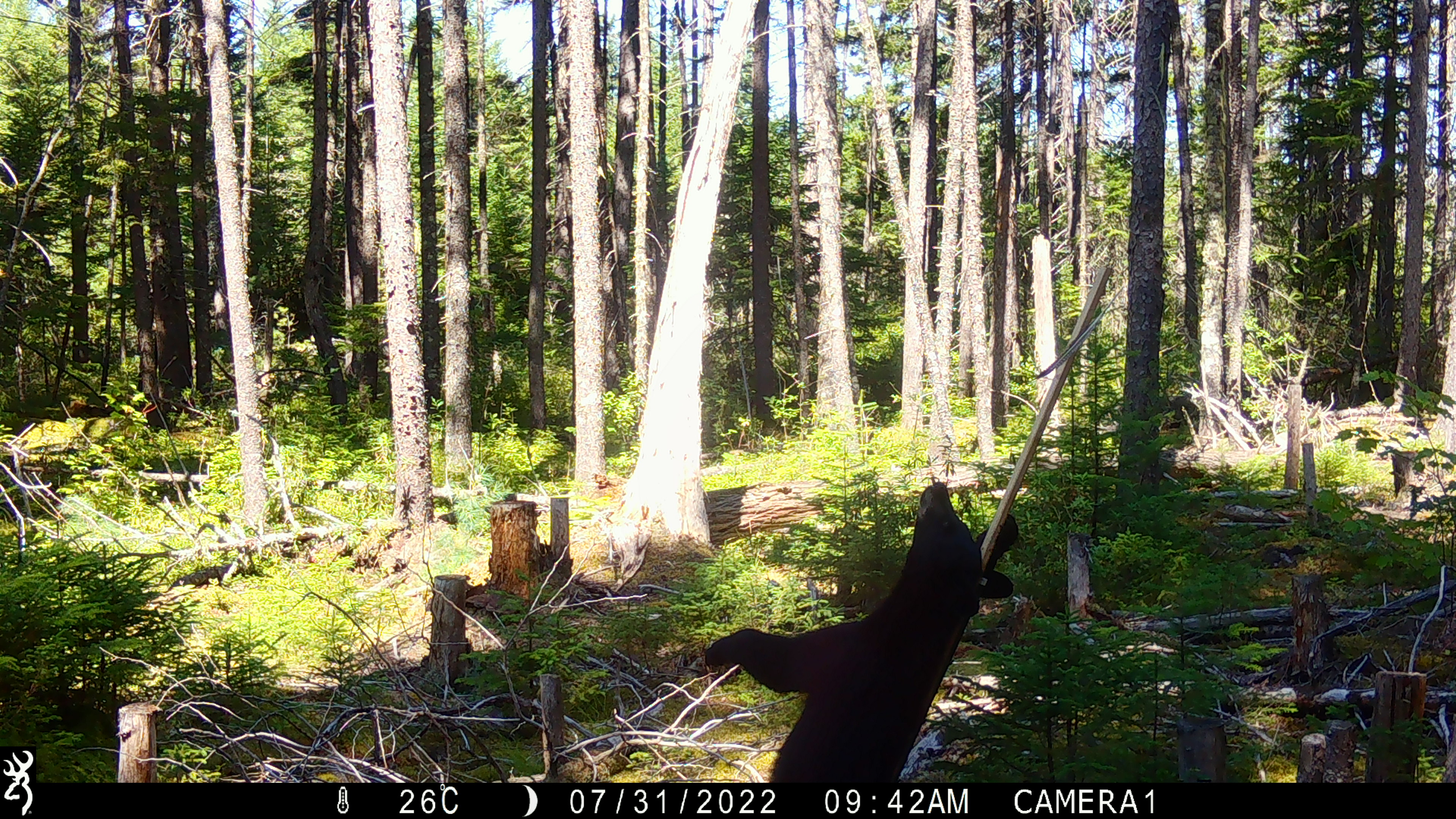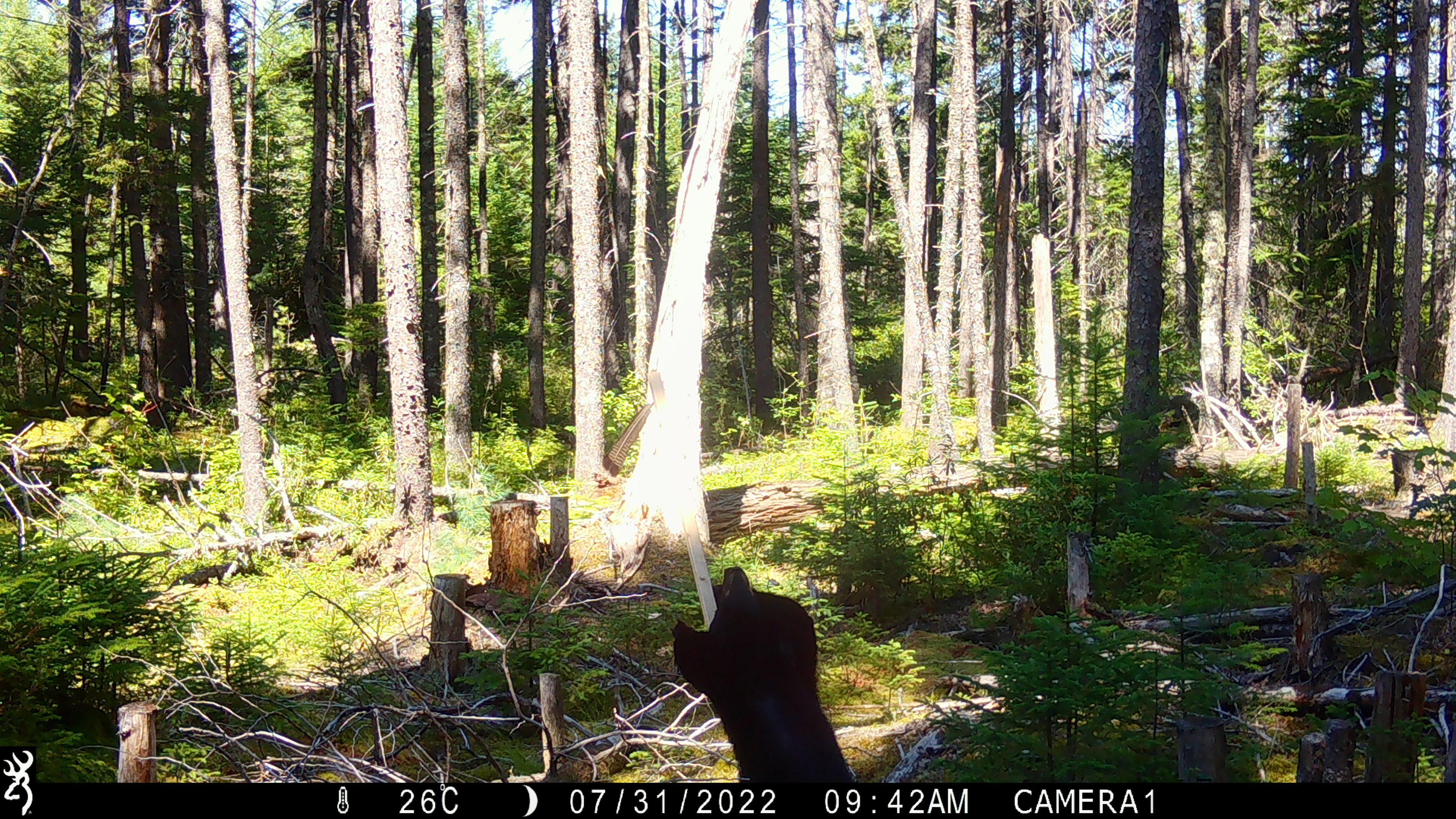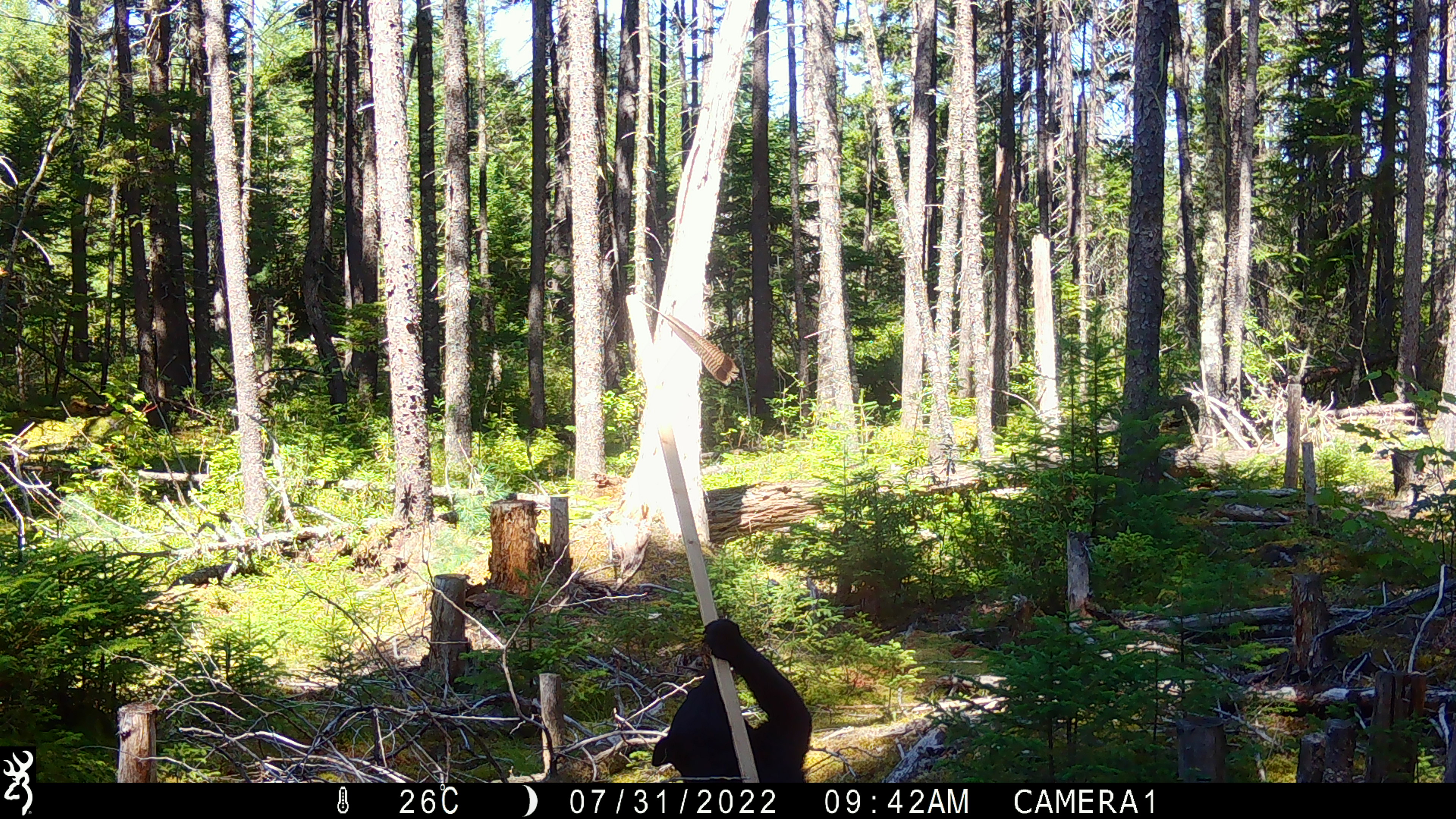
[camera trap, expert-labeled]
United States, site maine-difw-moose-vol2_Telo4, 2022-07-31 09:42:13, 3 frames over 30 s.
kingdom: Animalia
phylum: Chordata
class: Mammalia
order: Carnivora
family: Ursidae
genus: Ursus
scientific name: Ursus americanus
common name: black bear